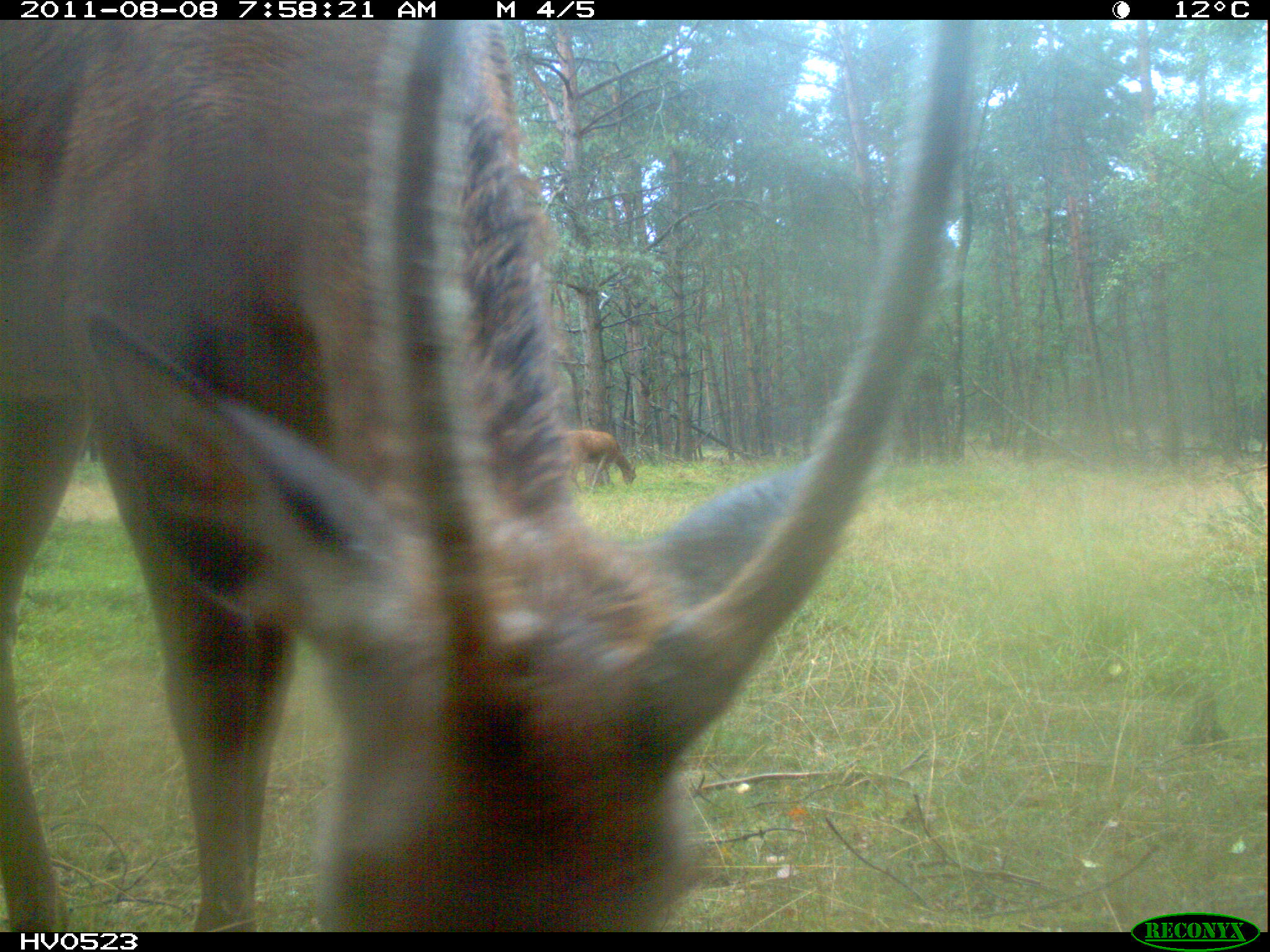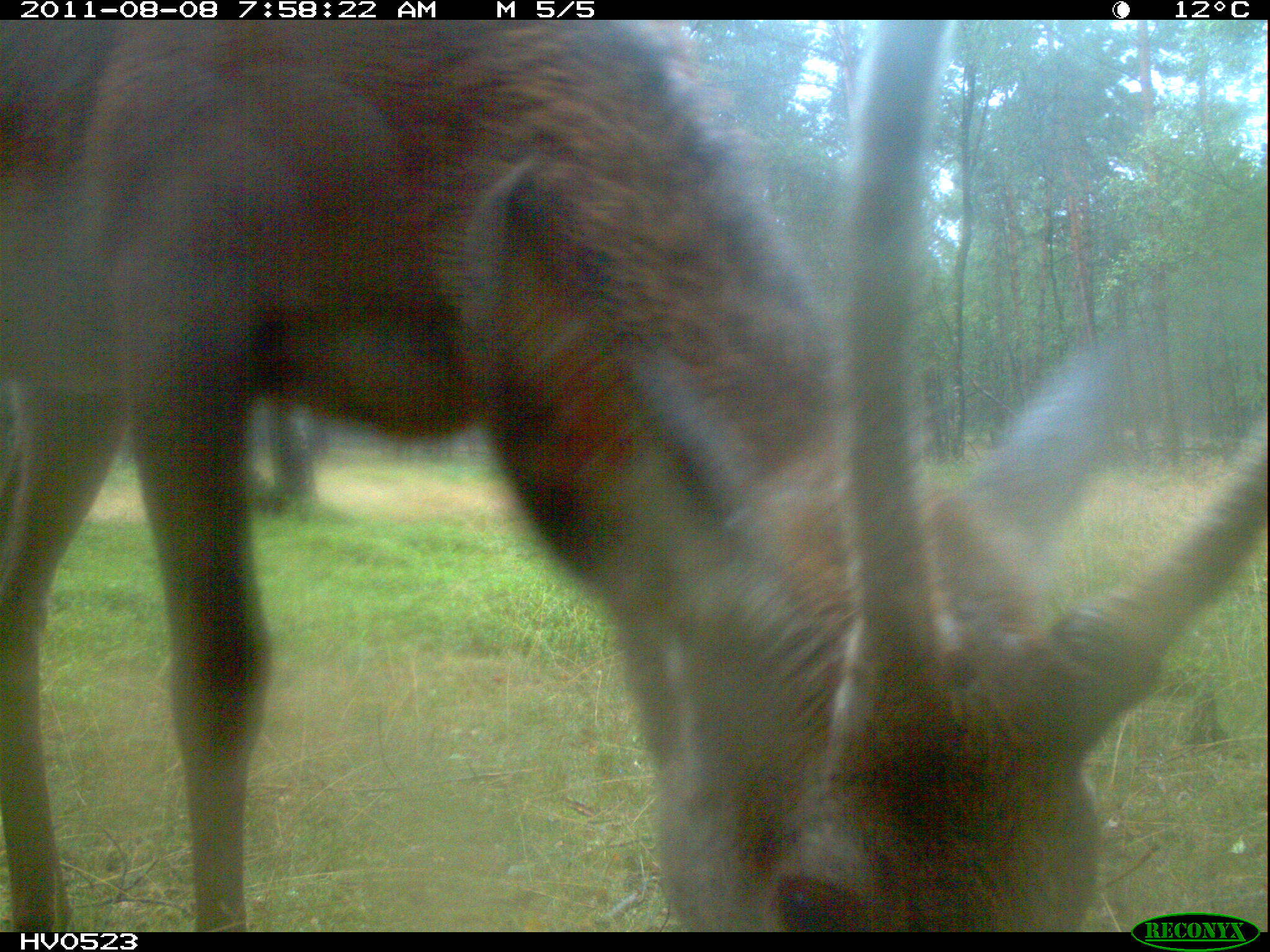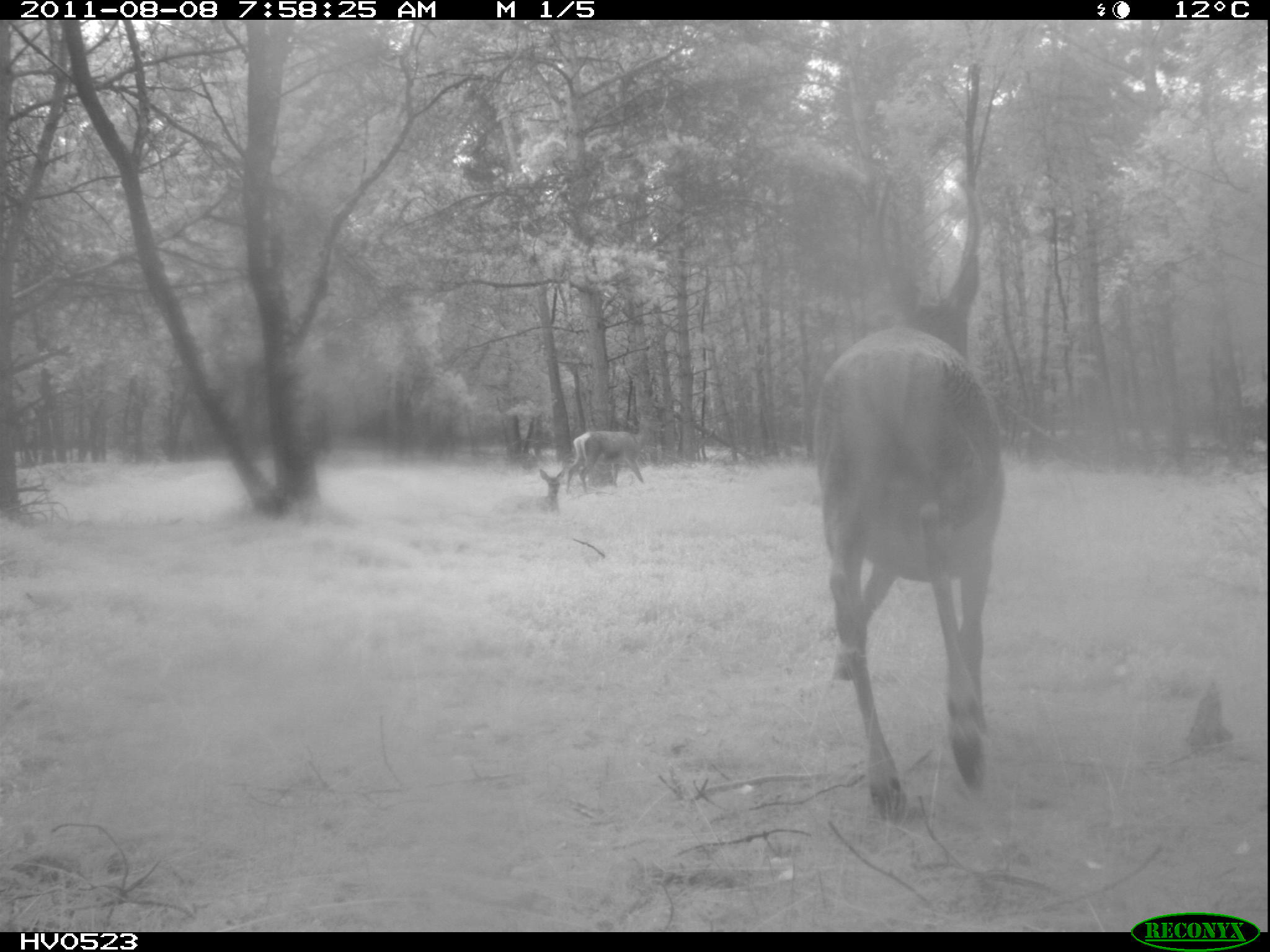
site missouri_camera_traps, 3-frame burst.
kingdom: Animalia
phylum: Chordata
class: Mammalia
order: Artiodactyla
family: Cervidae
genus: Cervus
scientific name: Cervus elaphus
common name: red deer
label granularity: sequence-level